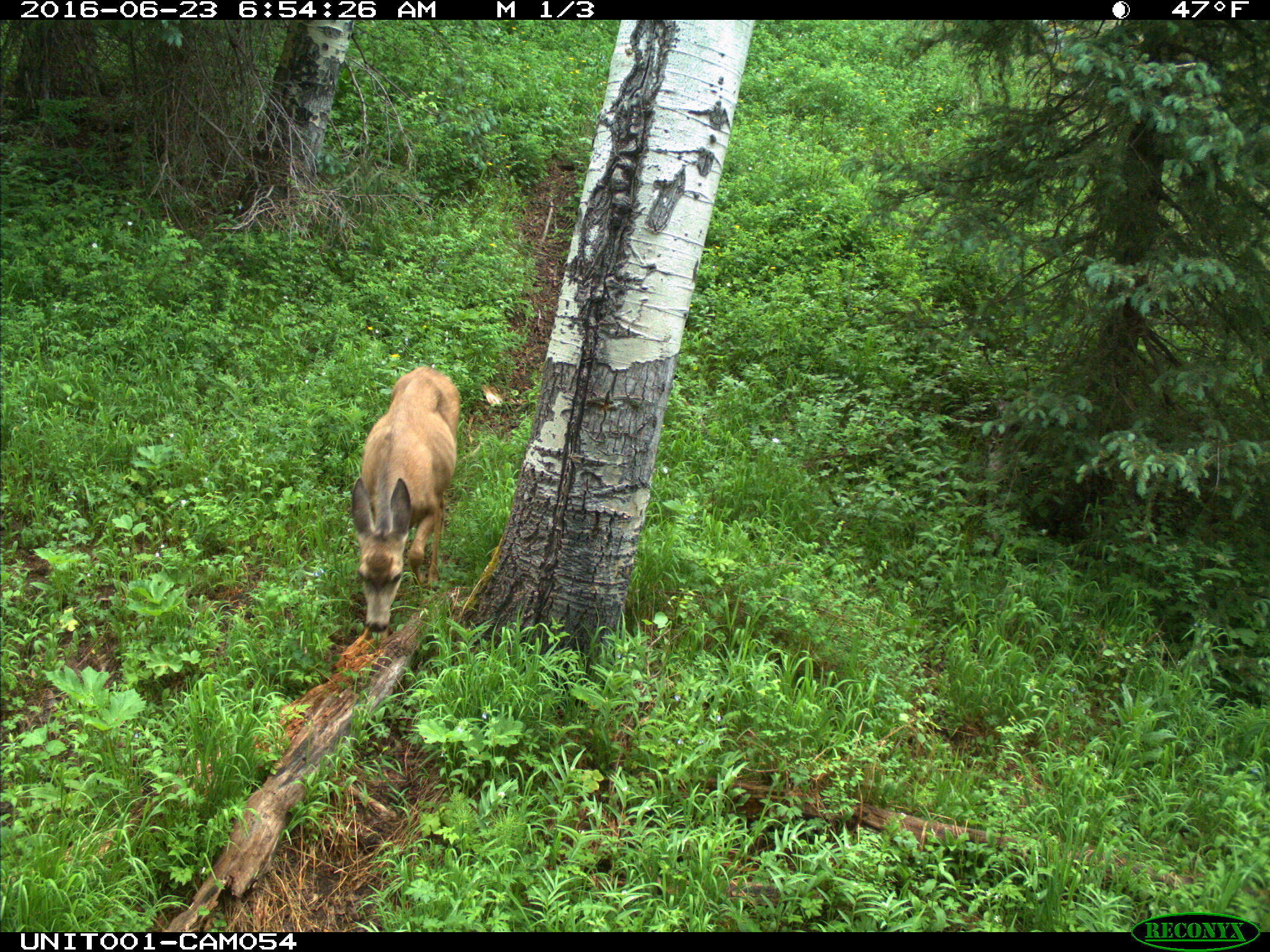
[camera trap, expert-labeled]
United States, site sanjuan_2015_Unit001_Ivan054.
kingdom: Animalia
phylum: Chordata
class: Mammalia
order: Artiodactyla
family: Cervidae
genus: Odocoileus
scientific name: Odocoileus hemionus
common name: mule deer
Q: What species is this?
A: Odocoileus hemionus (mule deer).